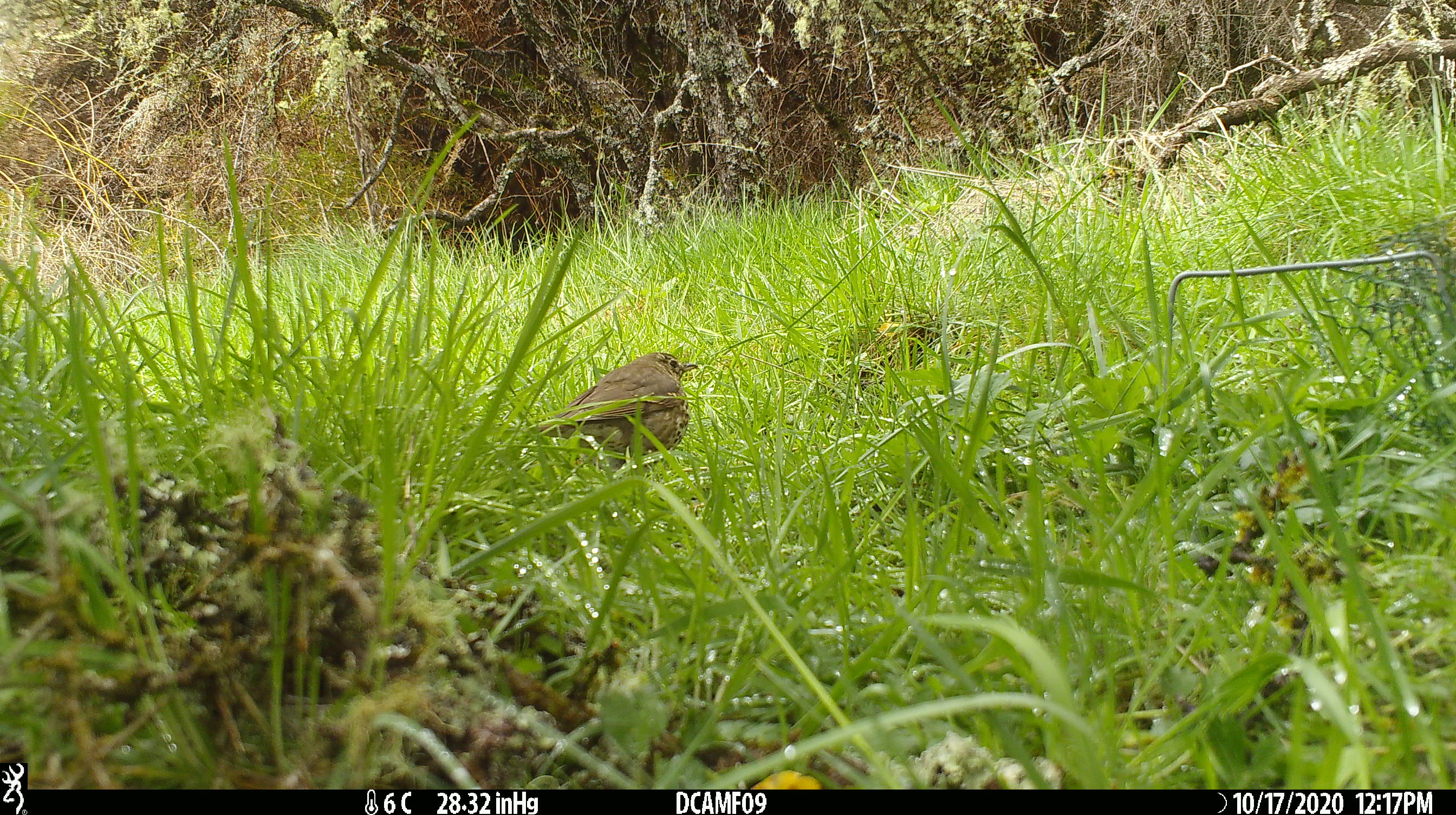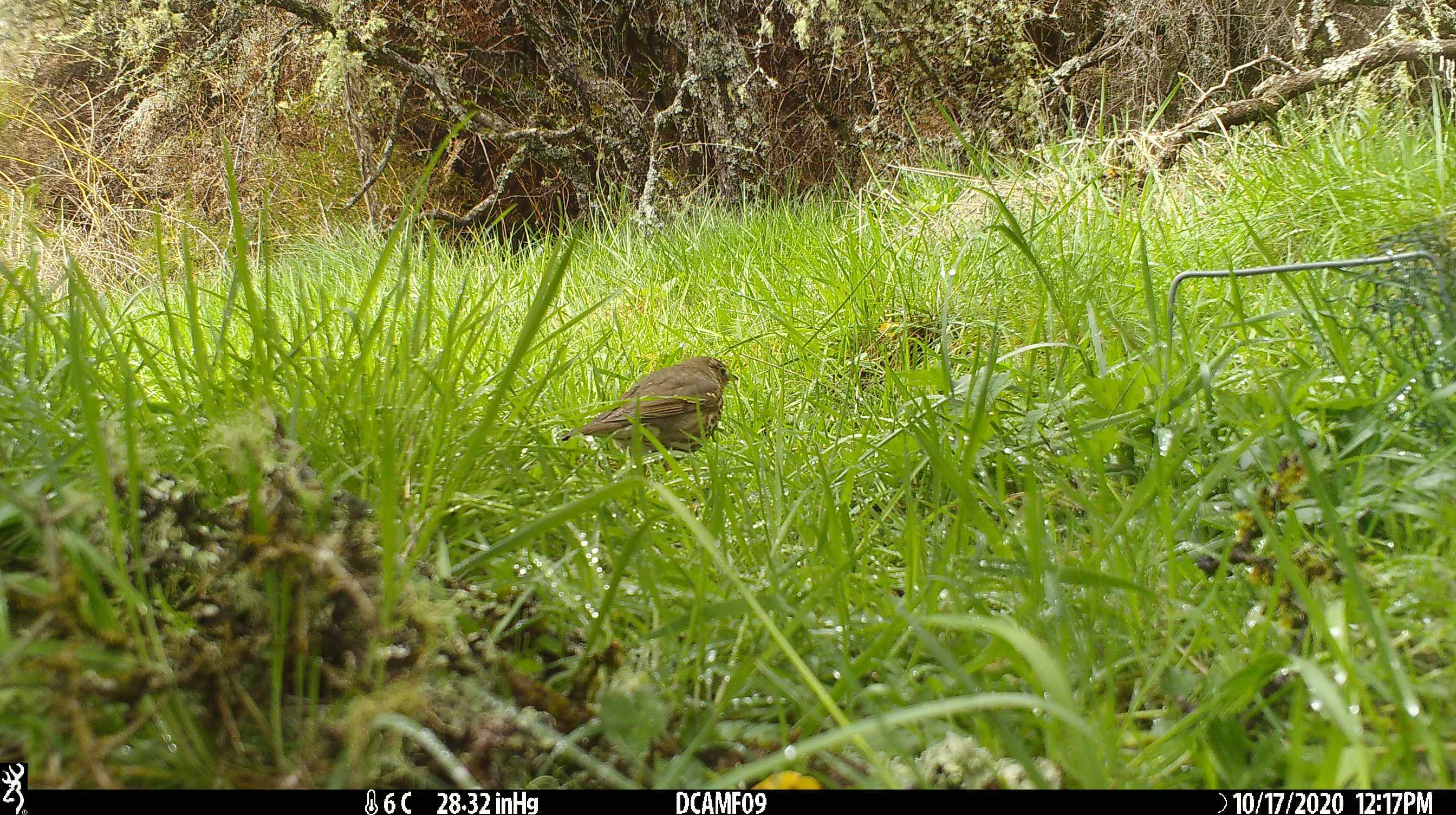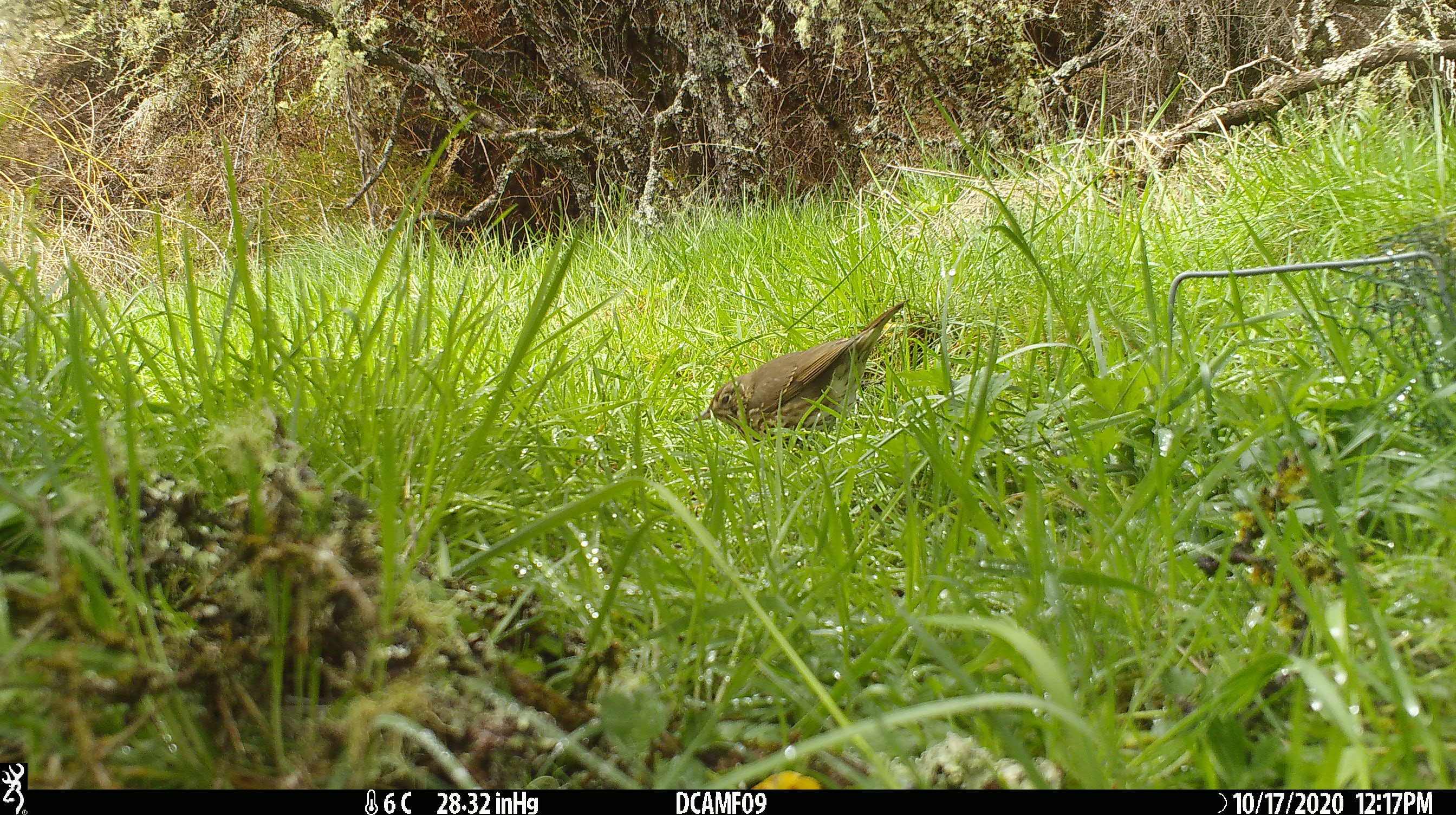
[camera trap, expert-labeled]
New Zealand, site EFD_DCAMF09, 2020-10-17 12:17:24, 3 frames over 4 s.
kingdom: Animalia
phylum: Chordata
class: Aves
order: Passeriformes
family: Turdidae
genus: Turdus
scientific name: Turdus philomelos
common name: song thrush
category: thrush